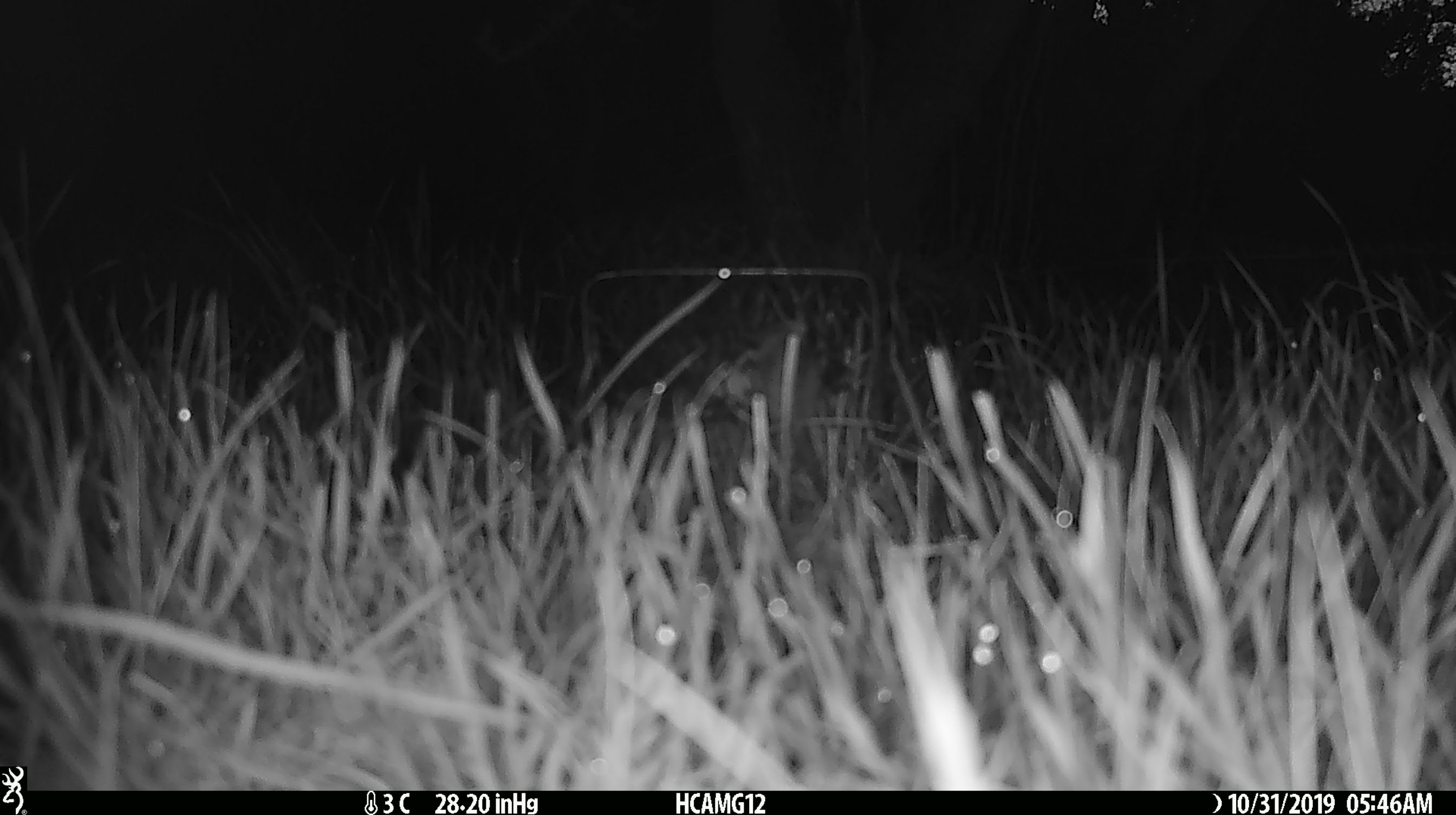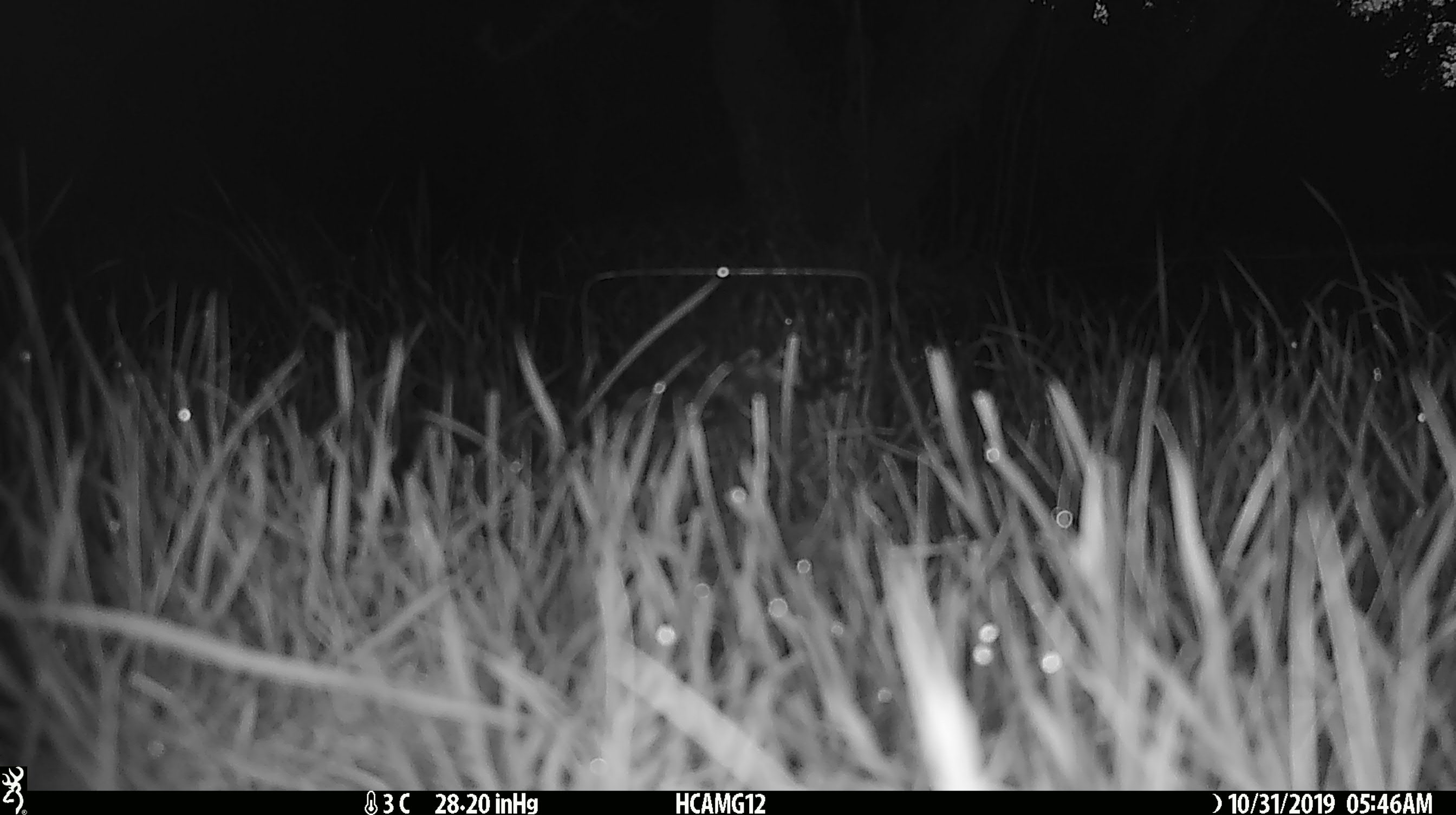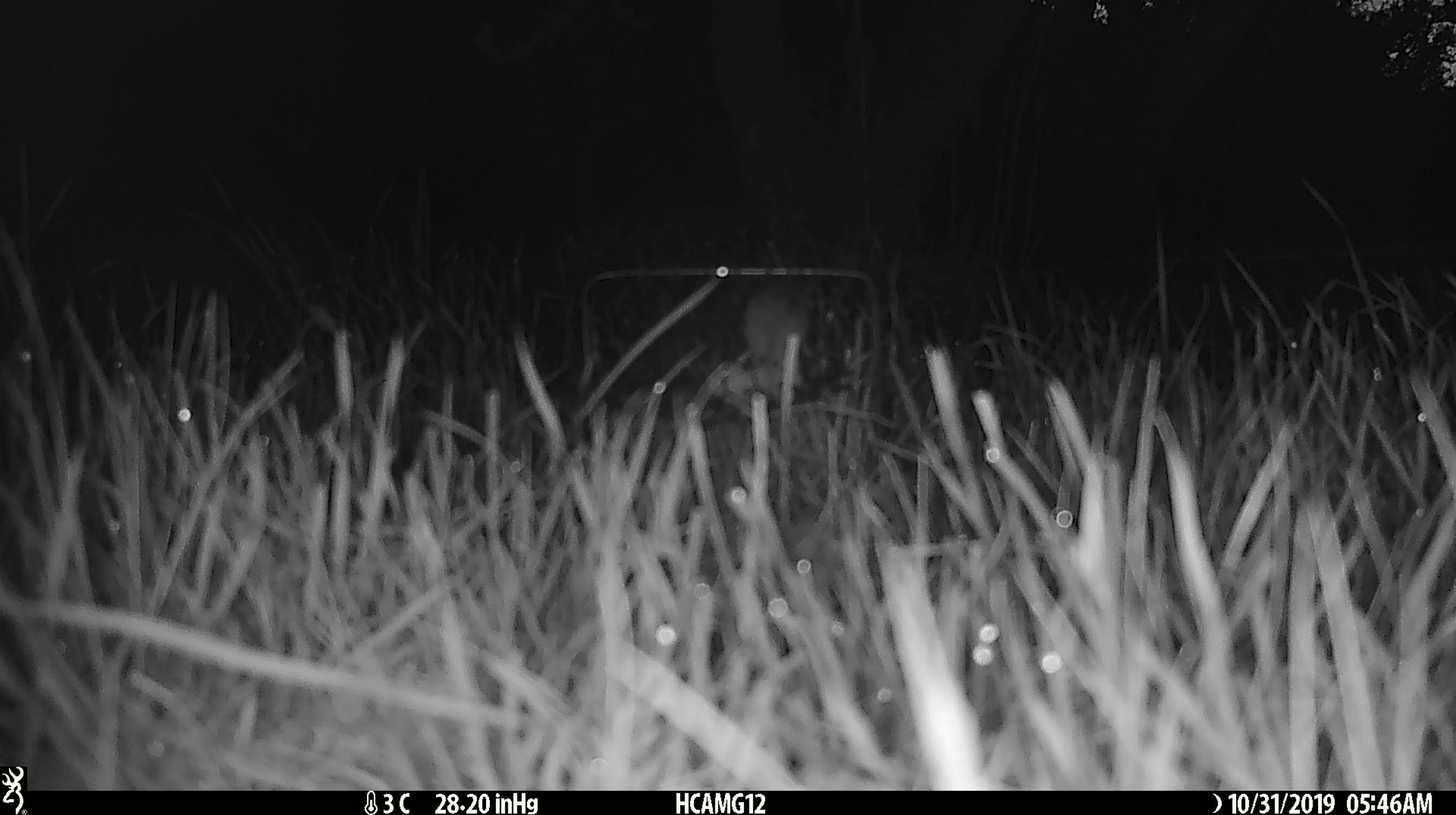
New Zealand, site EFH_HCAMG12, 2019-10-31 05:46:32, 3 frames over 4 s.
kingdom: Animalia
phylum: Chordata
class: Mammalia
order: Rodentia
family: Muridae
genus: Mus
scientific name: Mus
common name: mouse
Mouse (Mus).